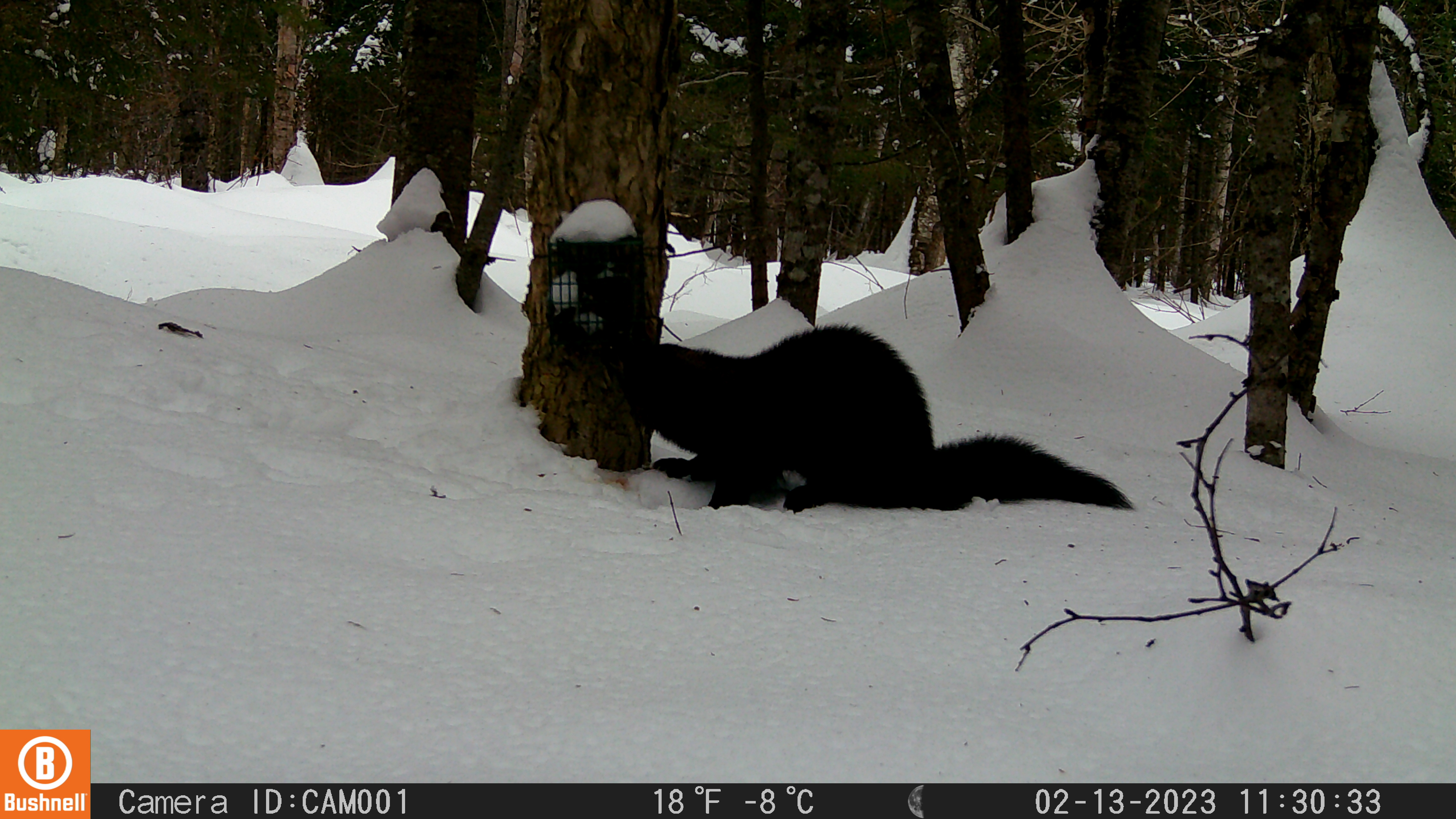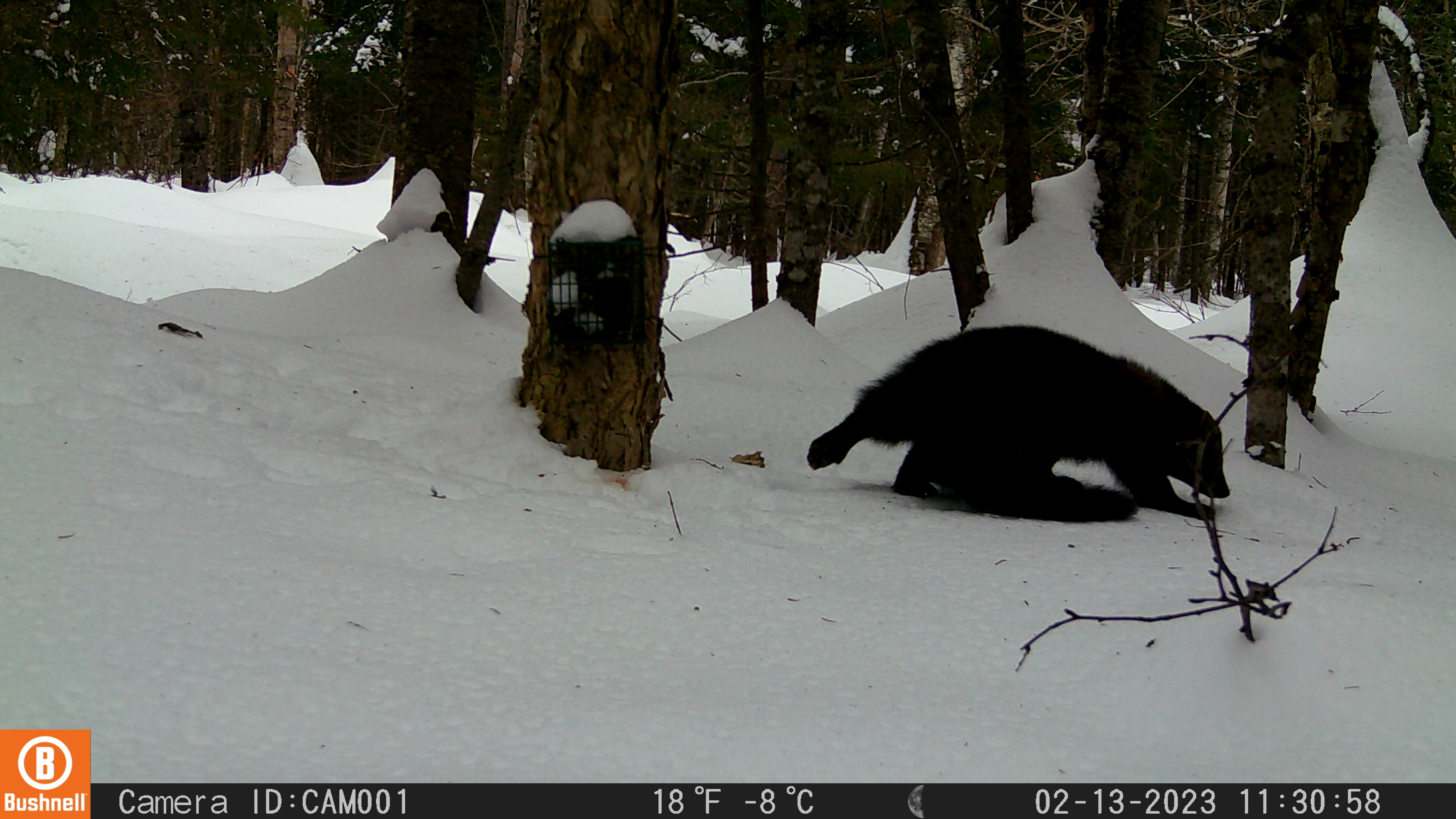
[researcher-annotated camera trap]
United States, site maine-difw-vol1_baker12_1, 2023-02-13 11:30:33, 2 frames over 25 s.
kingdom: Animalia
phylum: Chordata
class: Mammalia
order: Carnivora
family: Mustelidae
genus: Pekania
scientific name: Pekania pennanti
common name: fisher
Fisher (Pekania pennanti).